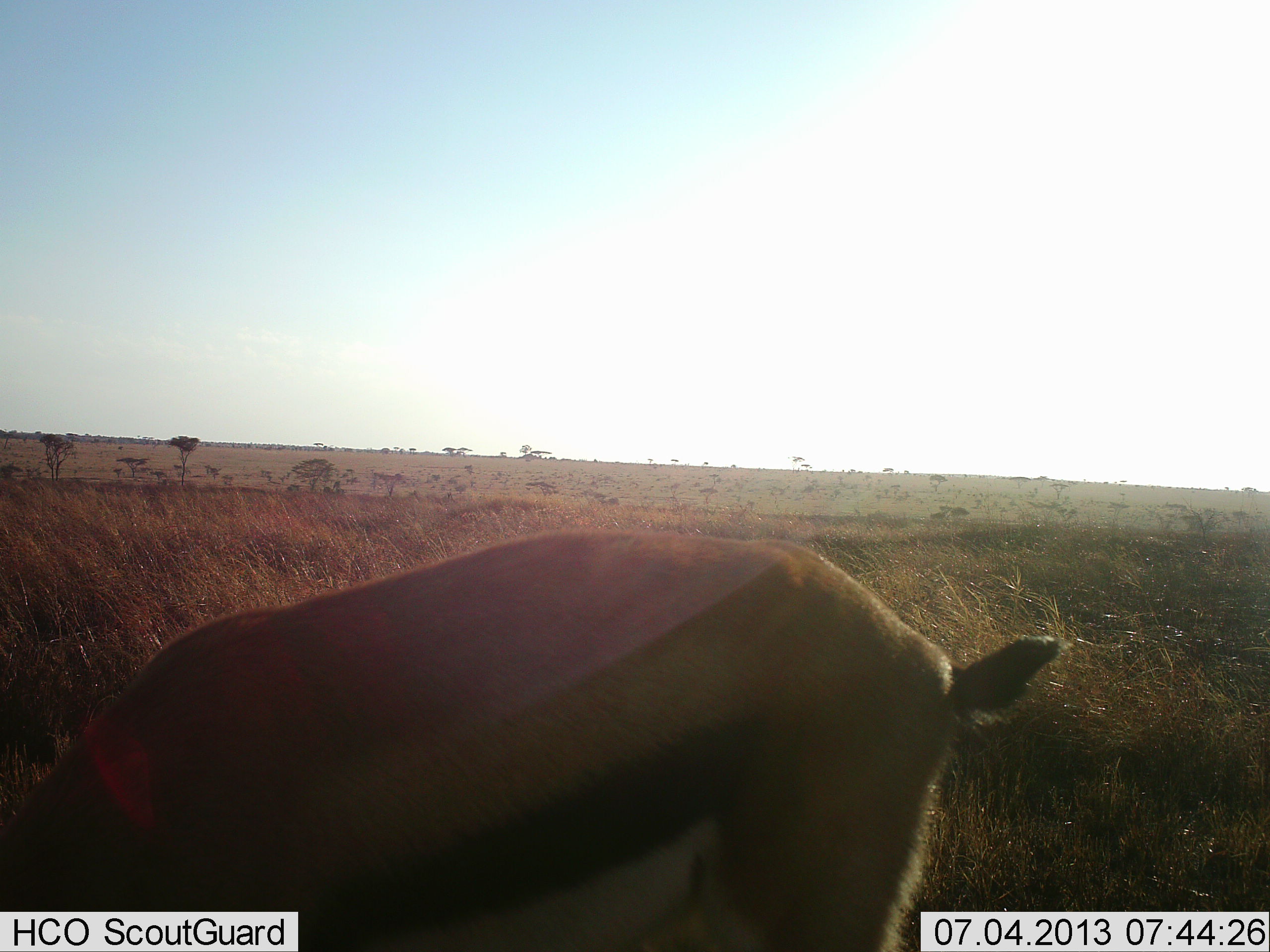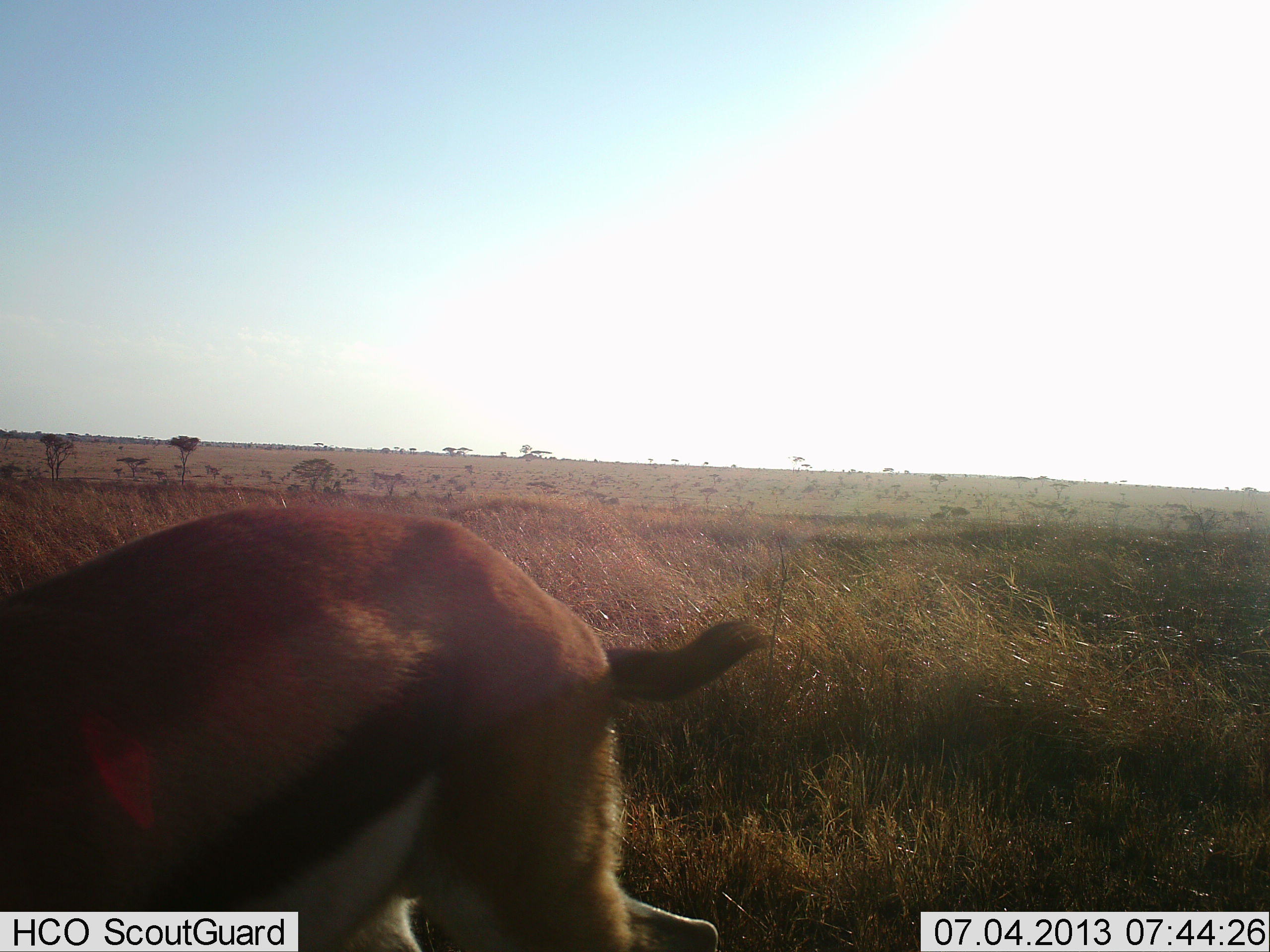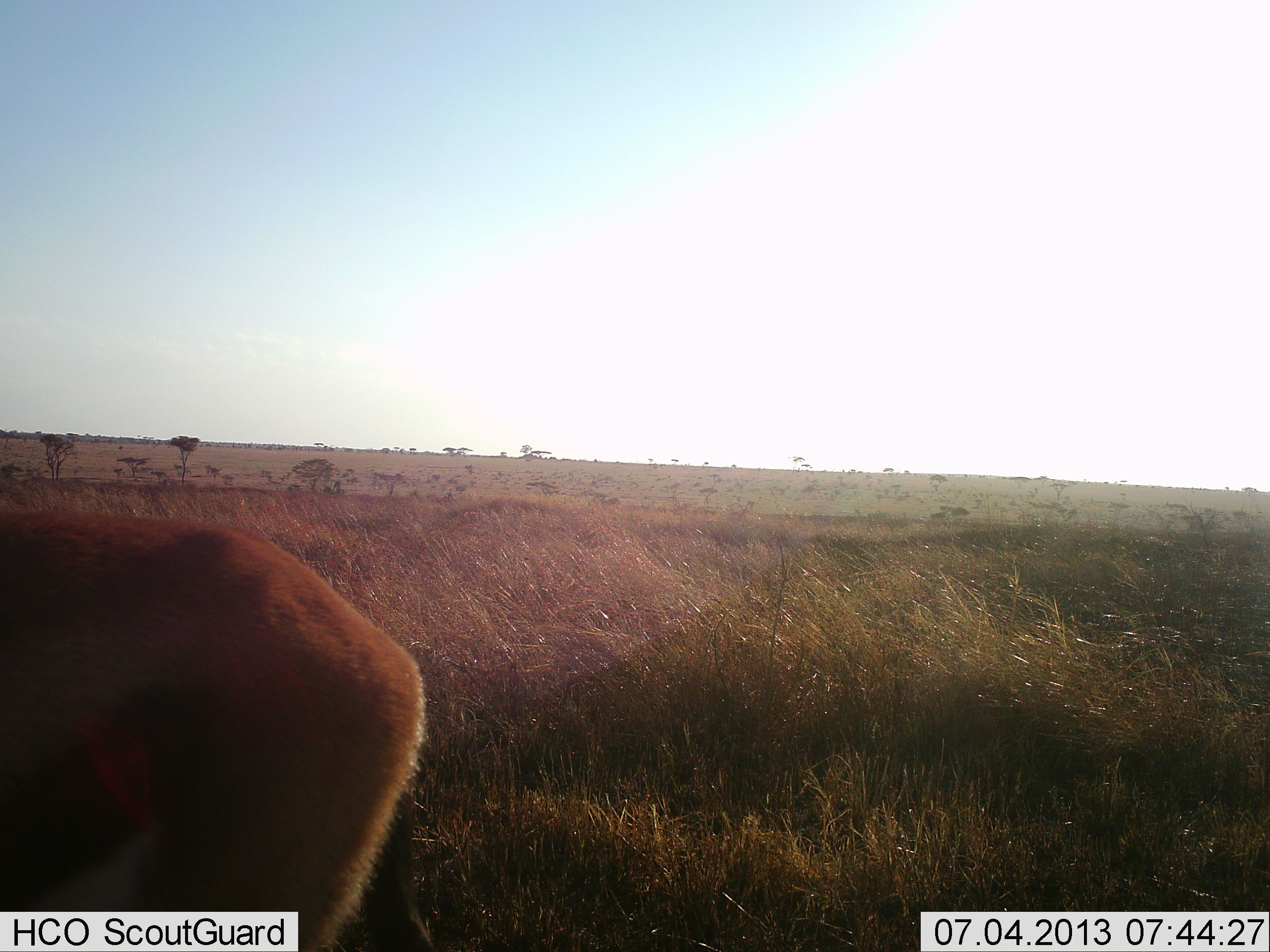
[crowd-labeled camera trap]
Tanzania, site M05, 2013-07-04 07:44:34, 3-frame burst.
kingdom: Animalia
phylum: Chordata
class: Mammalia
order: Artiodactyla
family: Bovidae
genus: Eudorcas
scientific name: Eudorcas thomsonii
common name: thomson's gazelle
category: gazellethomsons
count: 1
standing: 20%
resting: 0%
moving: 60%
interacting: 0%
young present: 0%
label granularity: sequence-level